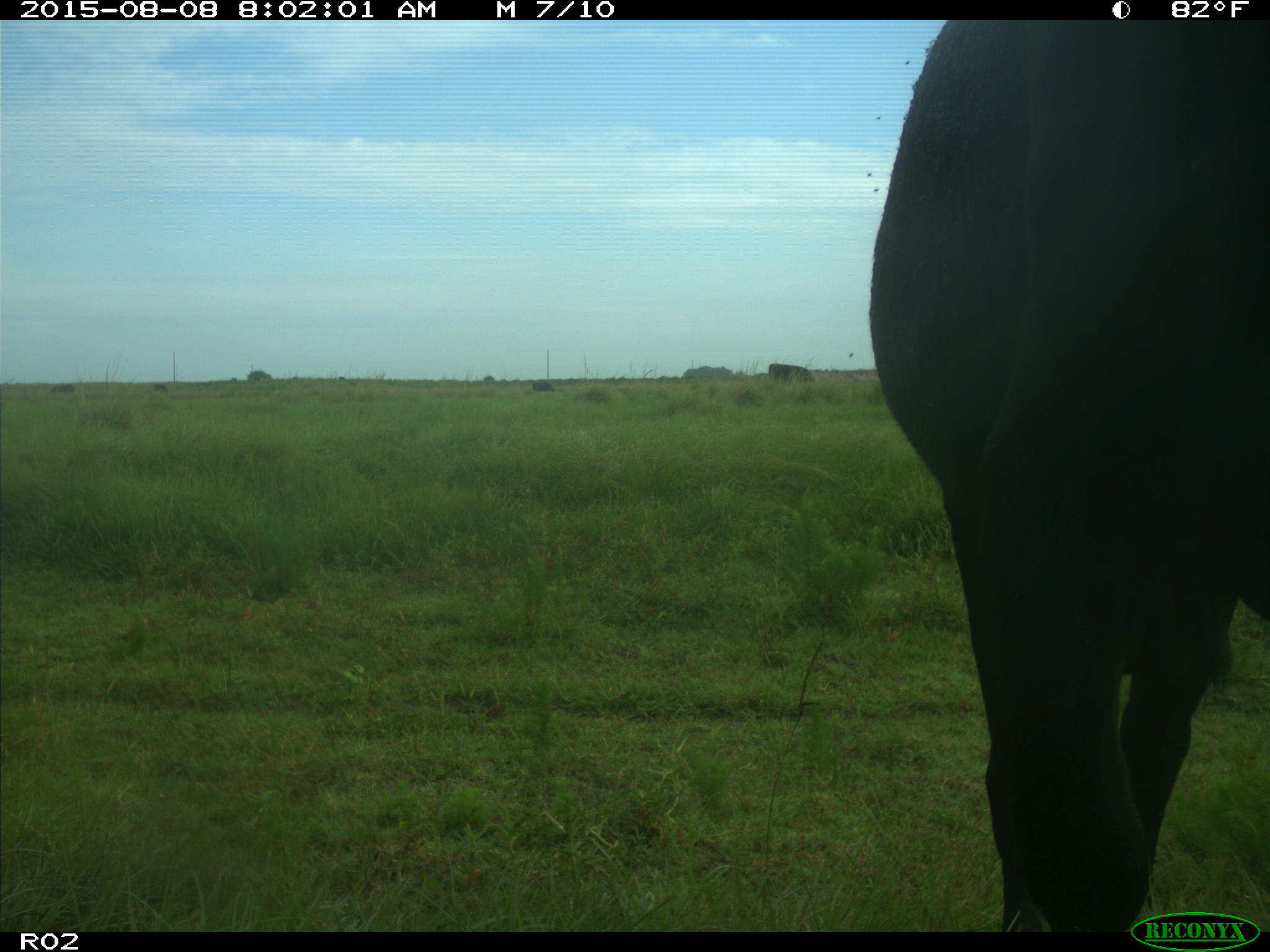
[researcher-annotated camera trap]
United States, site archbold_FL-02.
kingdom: Animalia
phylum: Chordata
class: Mammalia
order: Artiodactyla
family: Bovidae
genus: Bos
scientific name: Bos taurus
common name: domestic cow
Bos taurus (domestic cow).